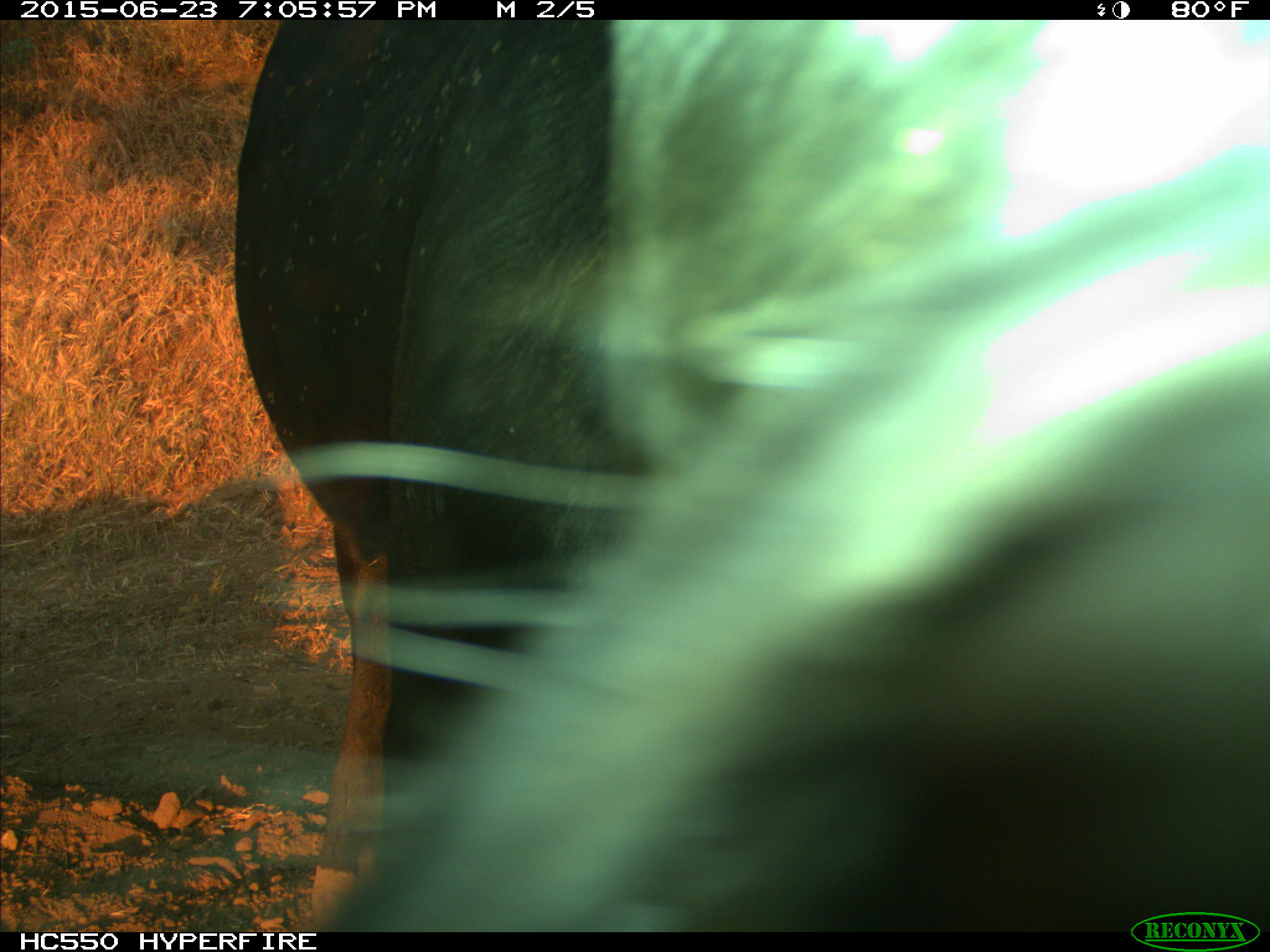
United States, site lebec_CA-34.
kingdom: Animalia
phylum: Chordata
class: Mammalia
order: Artiodactyla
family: Bovidae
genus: Bos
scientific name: Bos taurus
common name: domestic cow